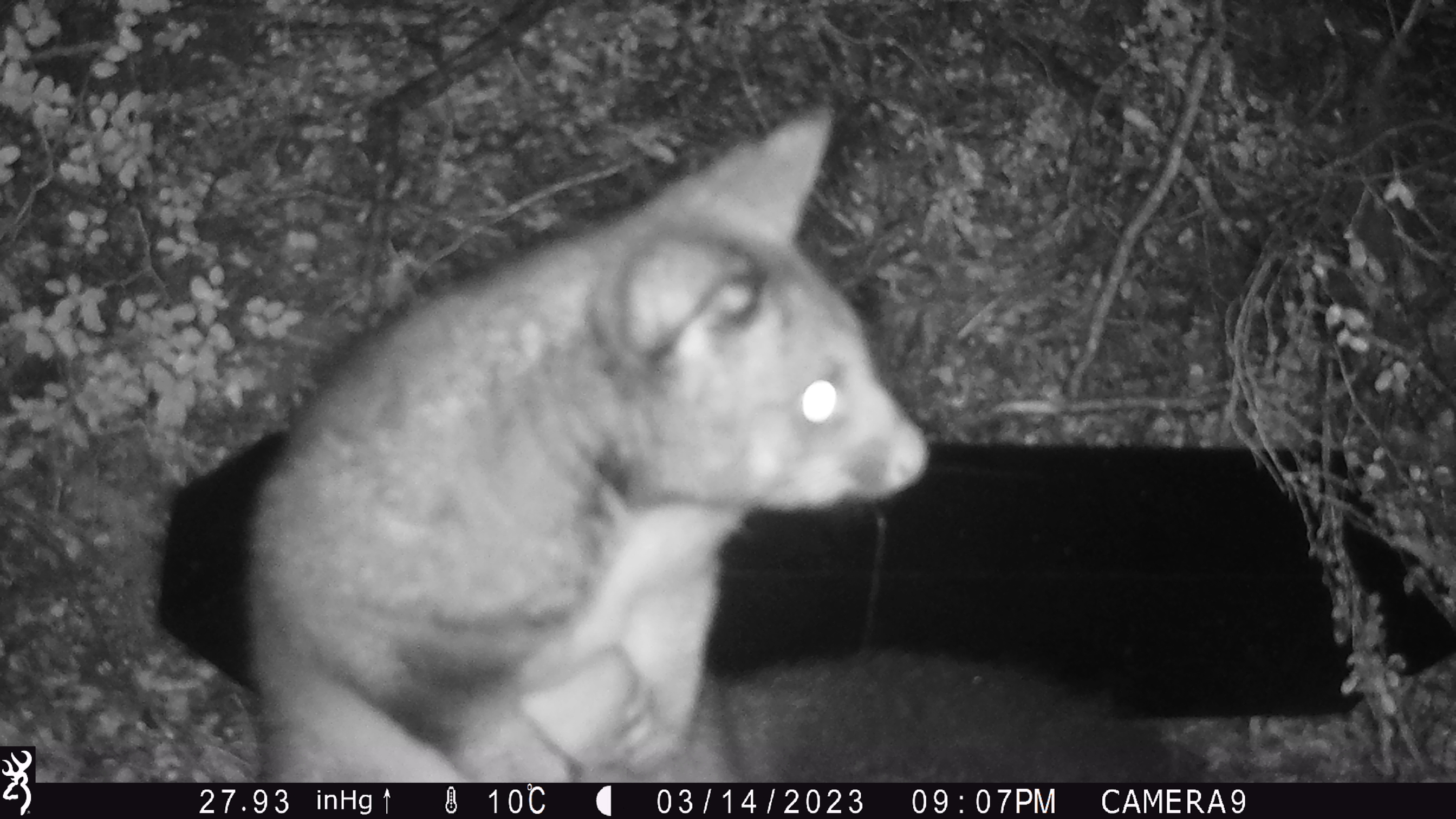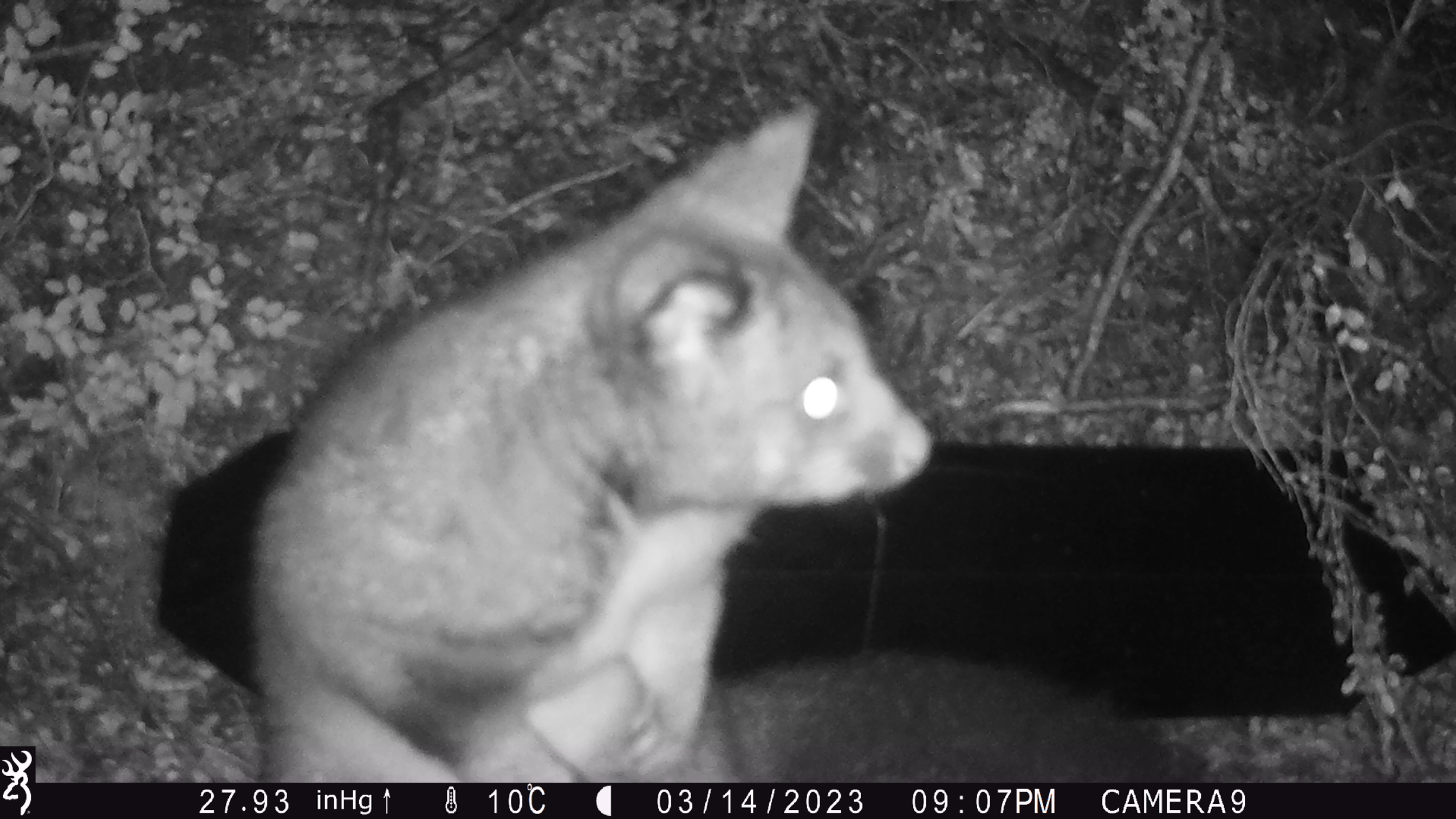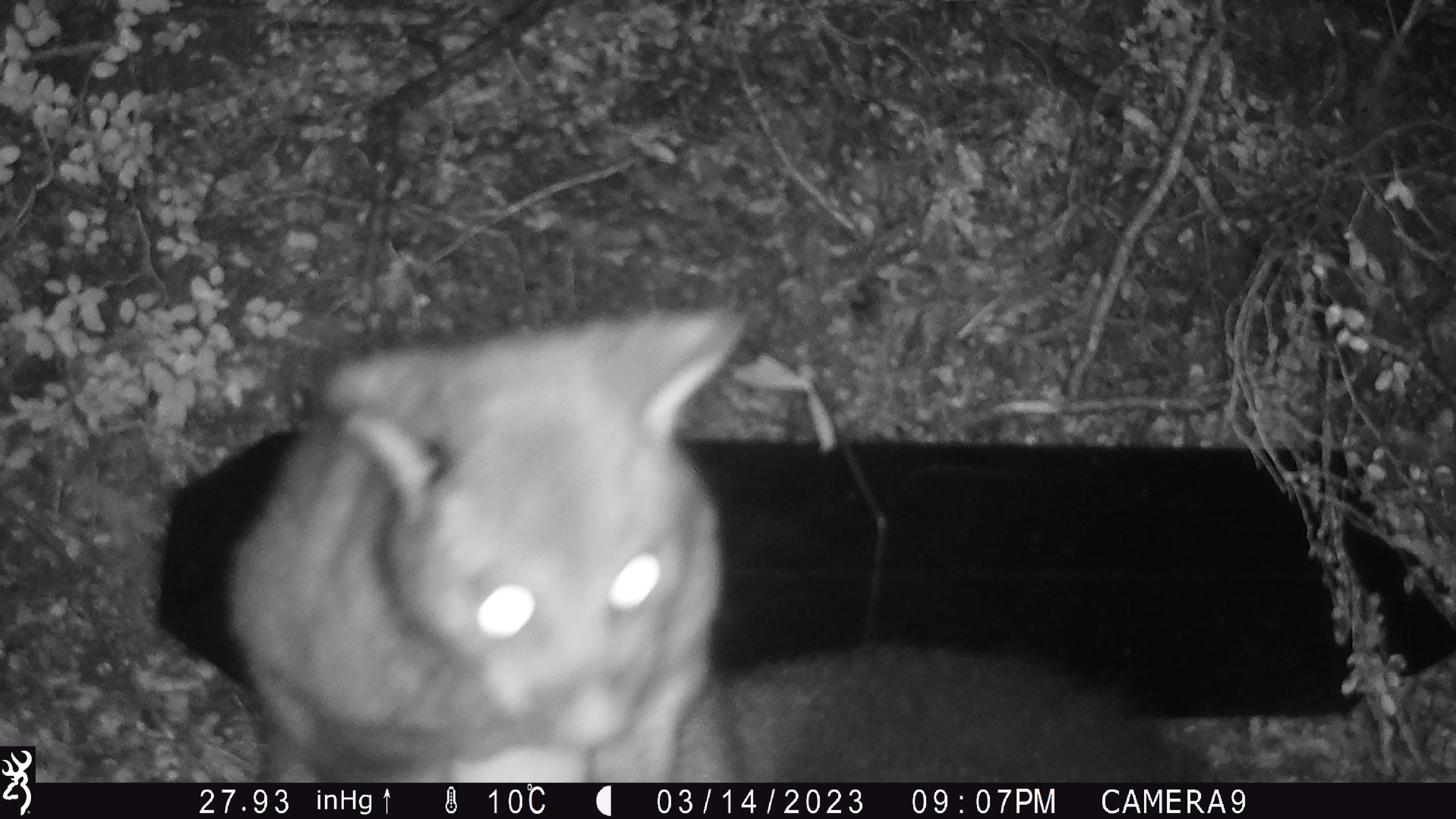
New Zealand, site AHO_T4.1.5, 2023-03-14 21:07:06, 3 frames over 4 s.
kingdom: Animalia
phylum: Chordata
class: Mammalia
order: Carnivora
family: Mustelidae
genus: Mustela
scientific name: Mustela erminea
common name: stoat